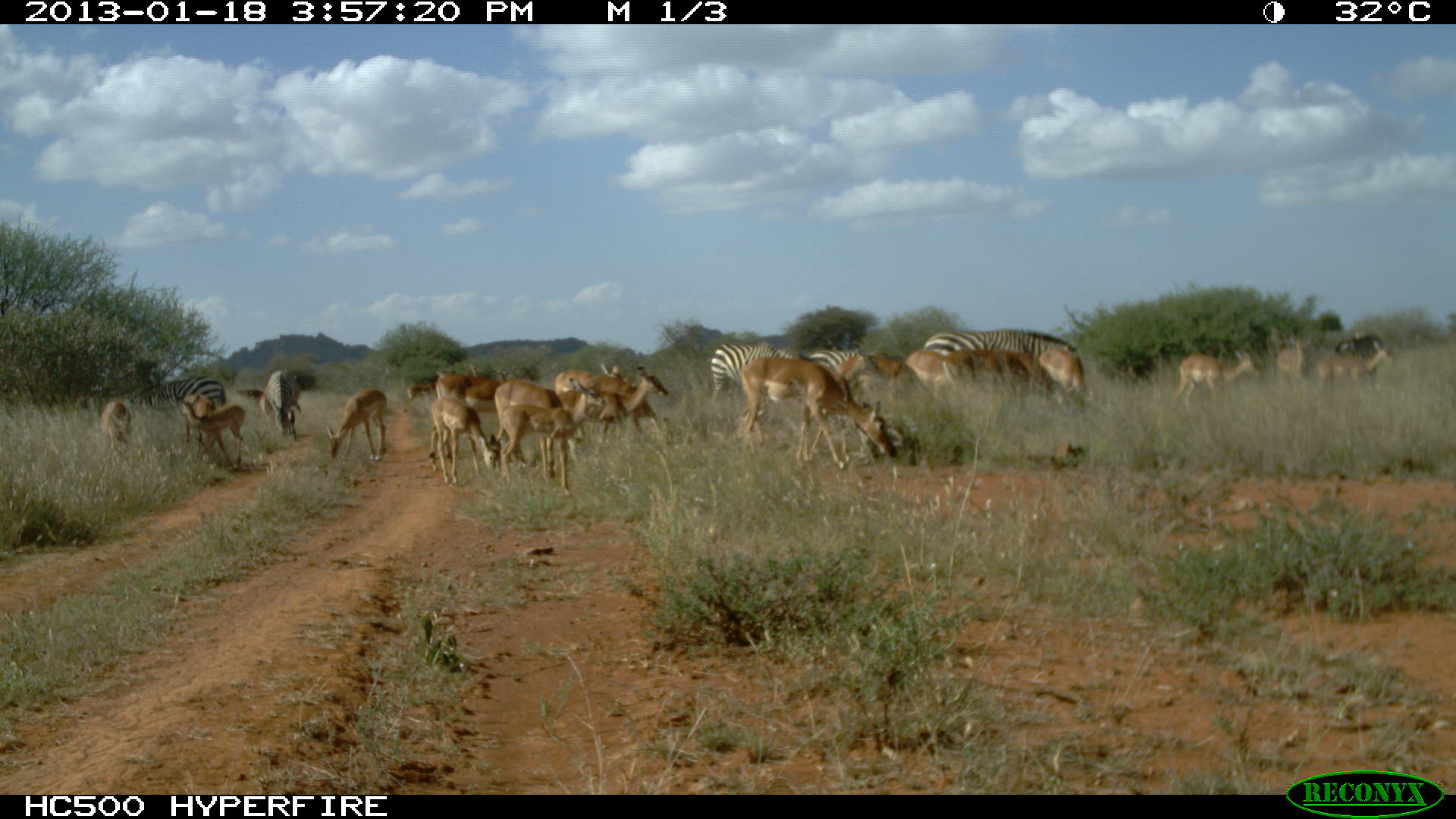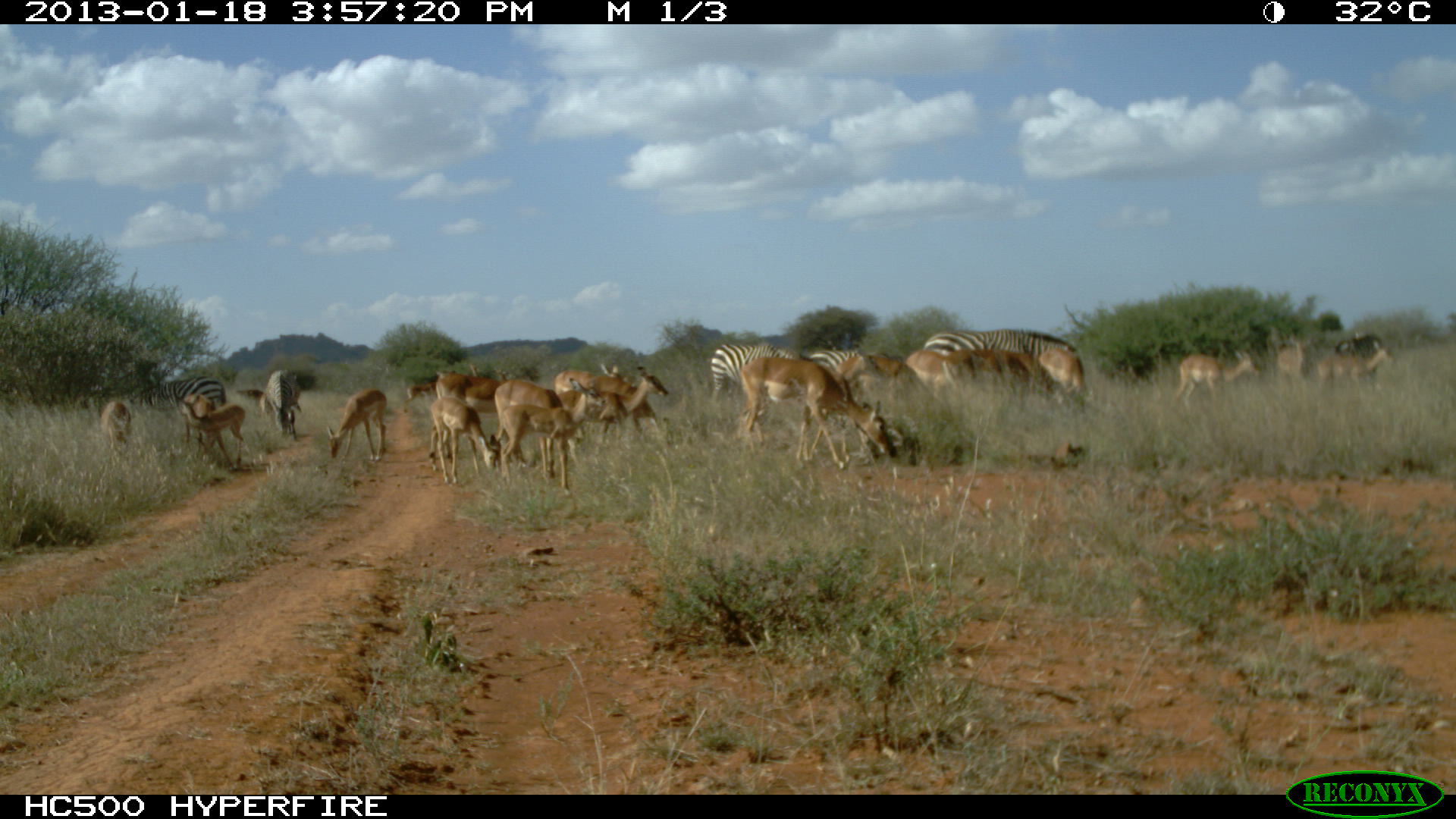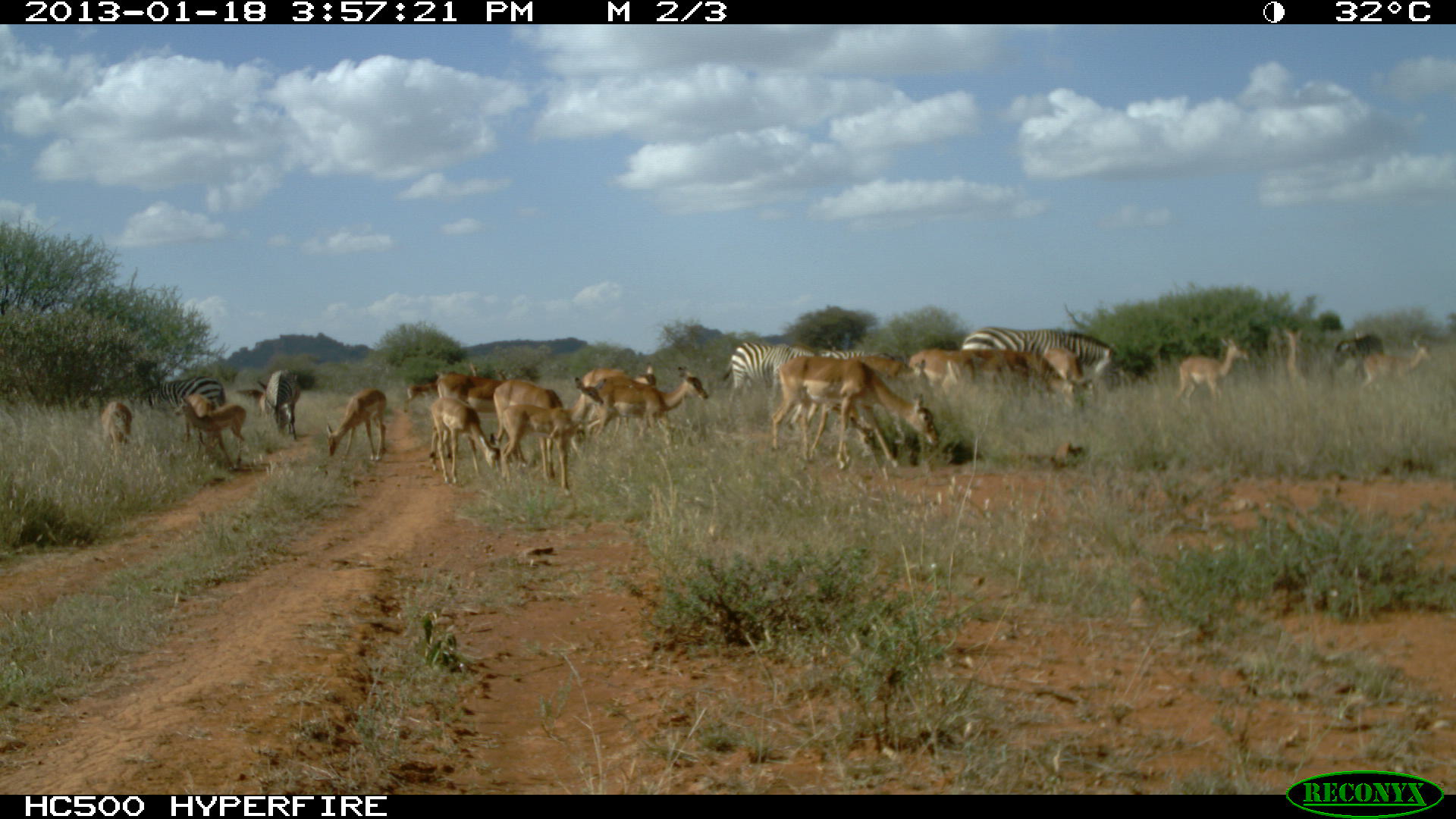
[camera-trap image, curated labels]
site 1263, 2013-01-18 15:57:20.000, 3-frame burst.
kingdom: Animalia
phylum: Chordata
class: Mammalia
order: Perissodactyla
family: Equidae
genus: Equus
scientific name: Equus quagga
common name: plains zebra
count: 6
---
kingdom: Animalia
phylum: Chordata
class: Mammalia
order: Artiodactyla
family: Bovidae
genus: Aepyceros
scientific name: Aepyceros melampus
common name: impala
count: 14